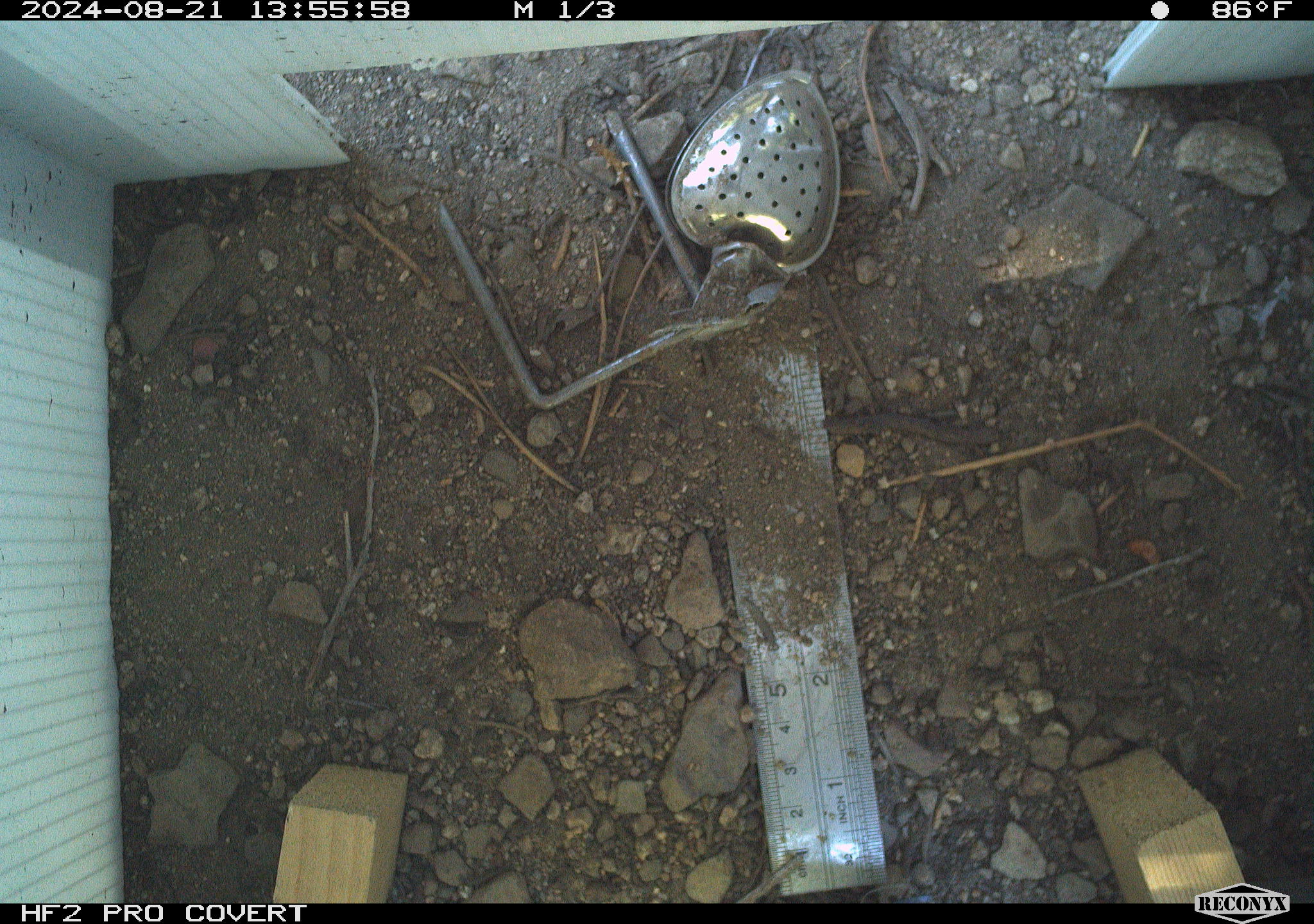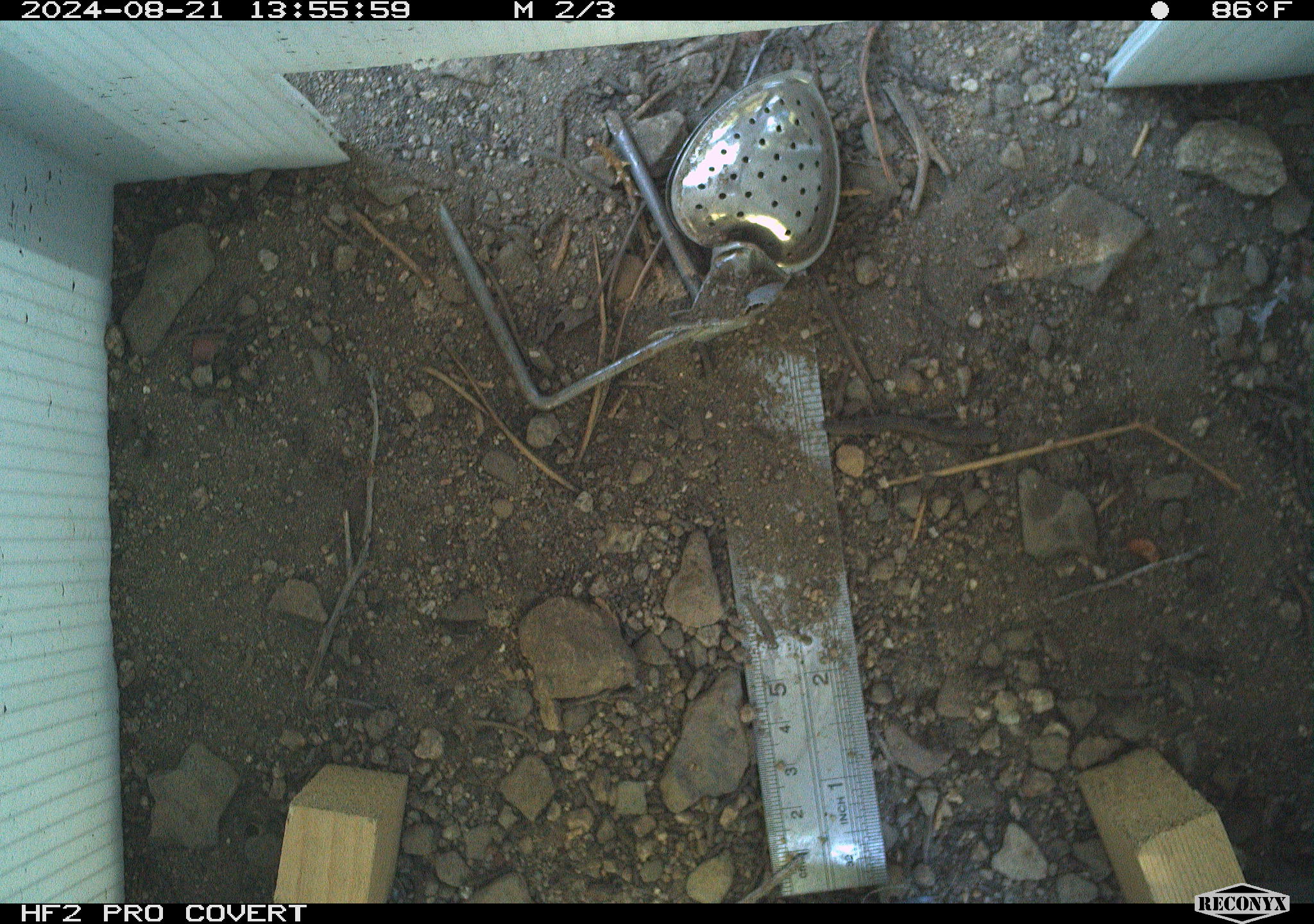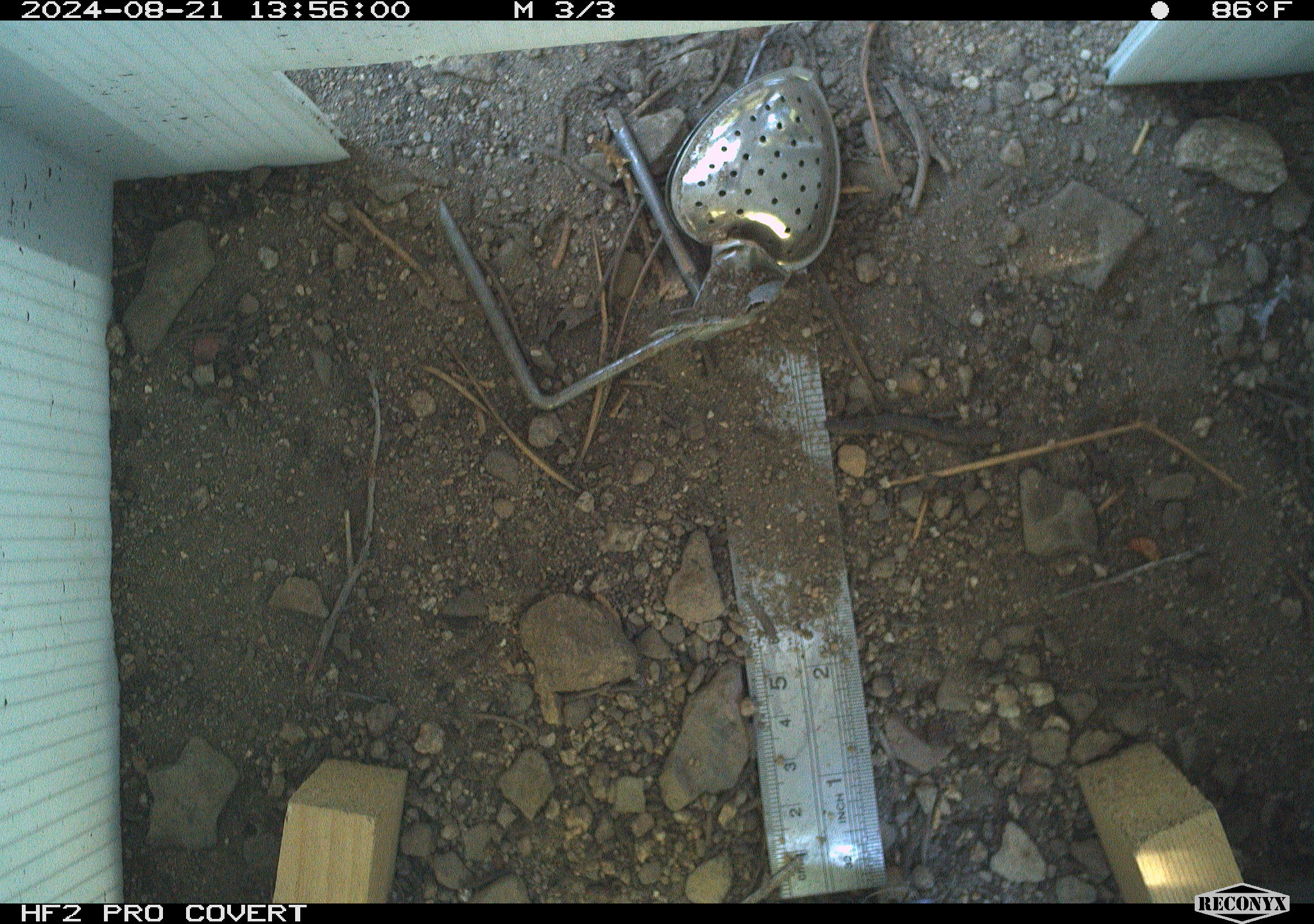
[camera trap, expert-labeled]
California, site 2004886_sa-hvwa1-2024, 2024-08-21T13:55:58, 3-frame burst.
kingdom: Animalia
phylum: Chordata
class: Mammalia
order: Rodentia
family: Sciuridae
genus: Neotamias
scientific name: Neotamias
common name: western chipmunks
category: neotamias species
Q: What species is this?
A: Neotamias species (western chipmunks) (Neotamias).